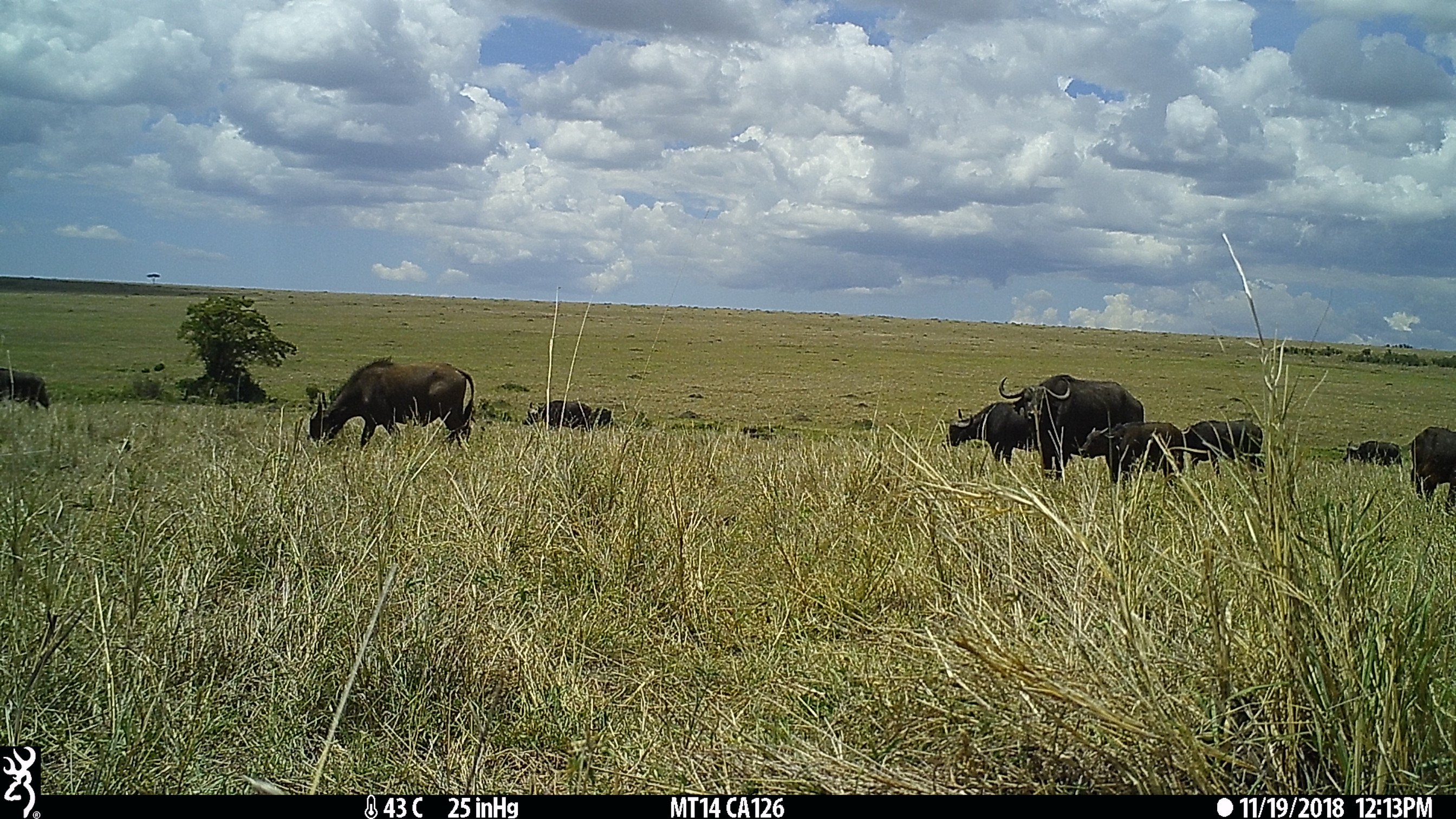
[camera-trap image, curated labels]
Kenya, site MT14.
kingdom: Animalia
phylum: Chordata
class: Mammalia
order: Artiodactyla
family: Bovidae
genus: Syncerus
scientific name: Syncerus caffer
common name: buffalo